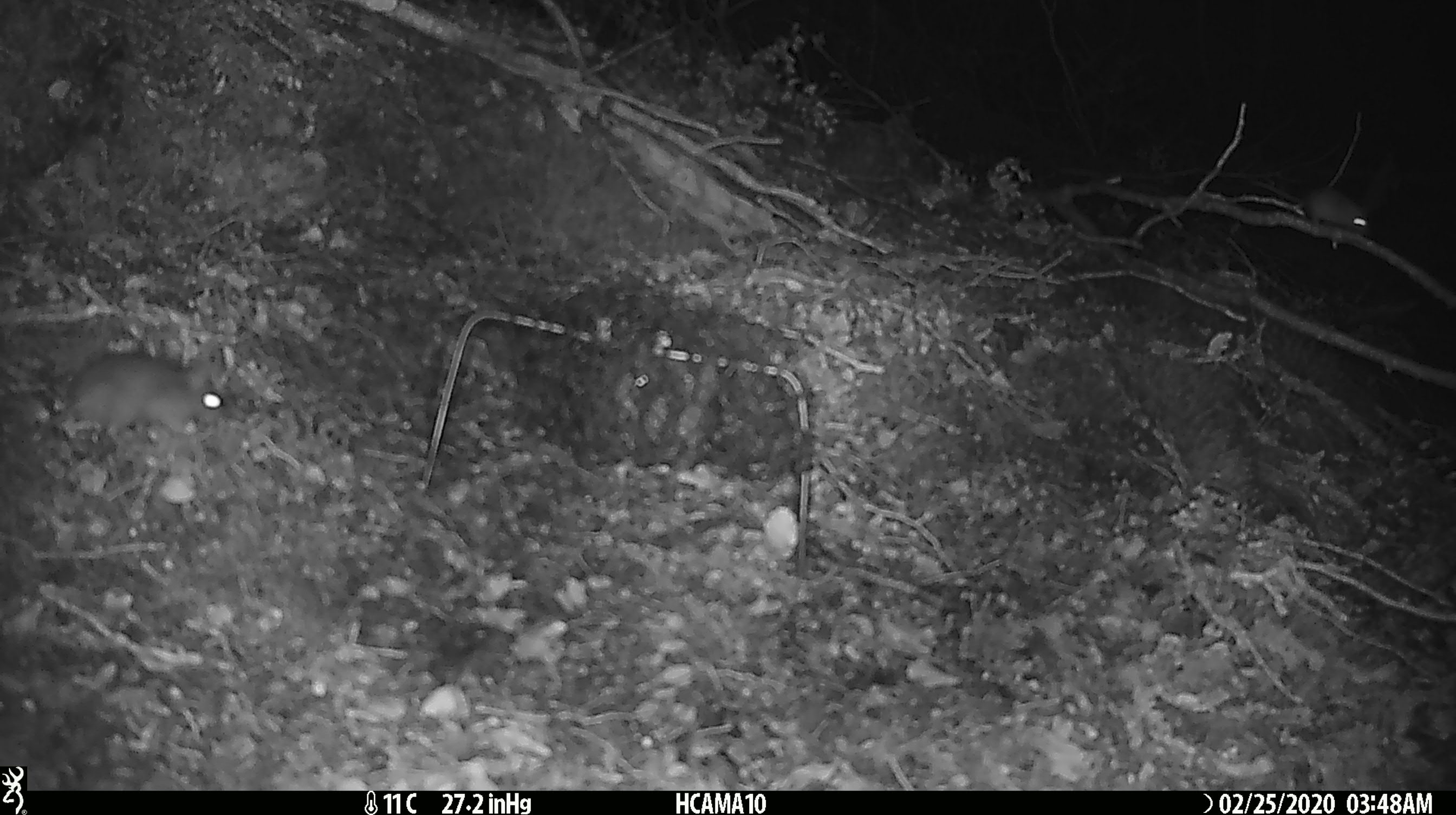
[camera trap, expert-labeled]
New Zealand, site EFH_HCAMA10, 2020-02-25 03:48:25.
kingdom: Animalia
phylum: Chordata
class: Mammalia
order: Rodentia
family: Muridae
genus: Mus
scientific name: Mus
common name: mouse